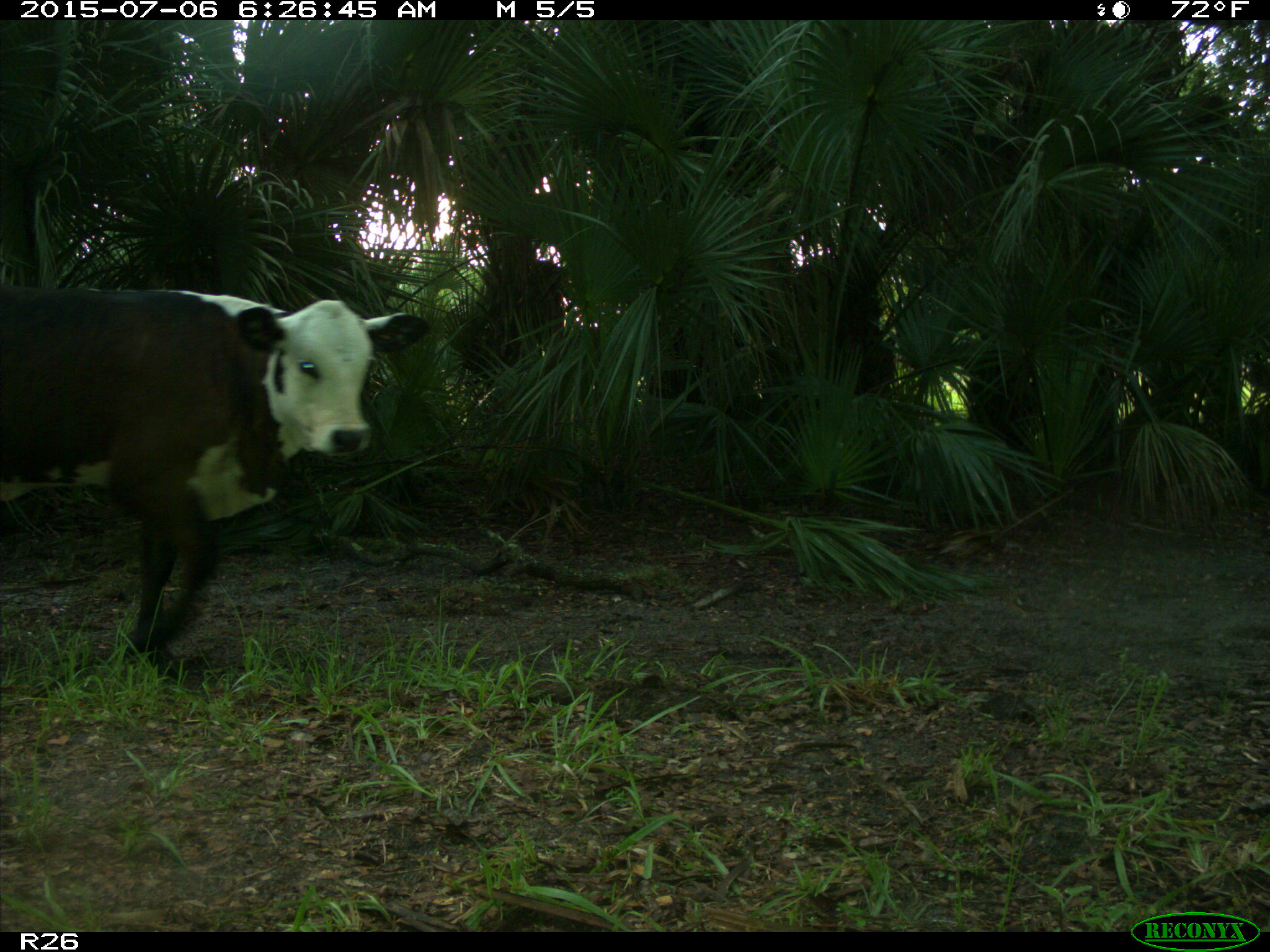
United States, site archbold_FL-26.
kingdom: Animalia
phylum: Chordata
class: Mammalia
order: Artiodactyla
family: Bovidae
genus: Bos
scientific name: Bos taurus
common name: domestic cow